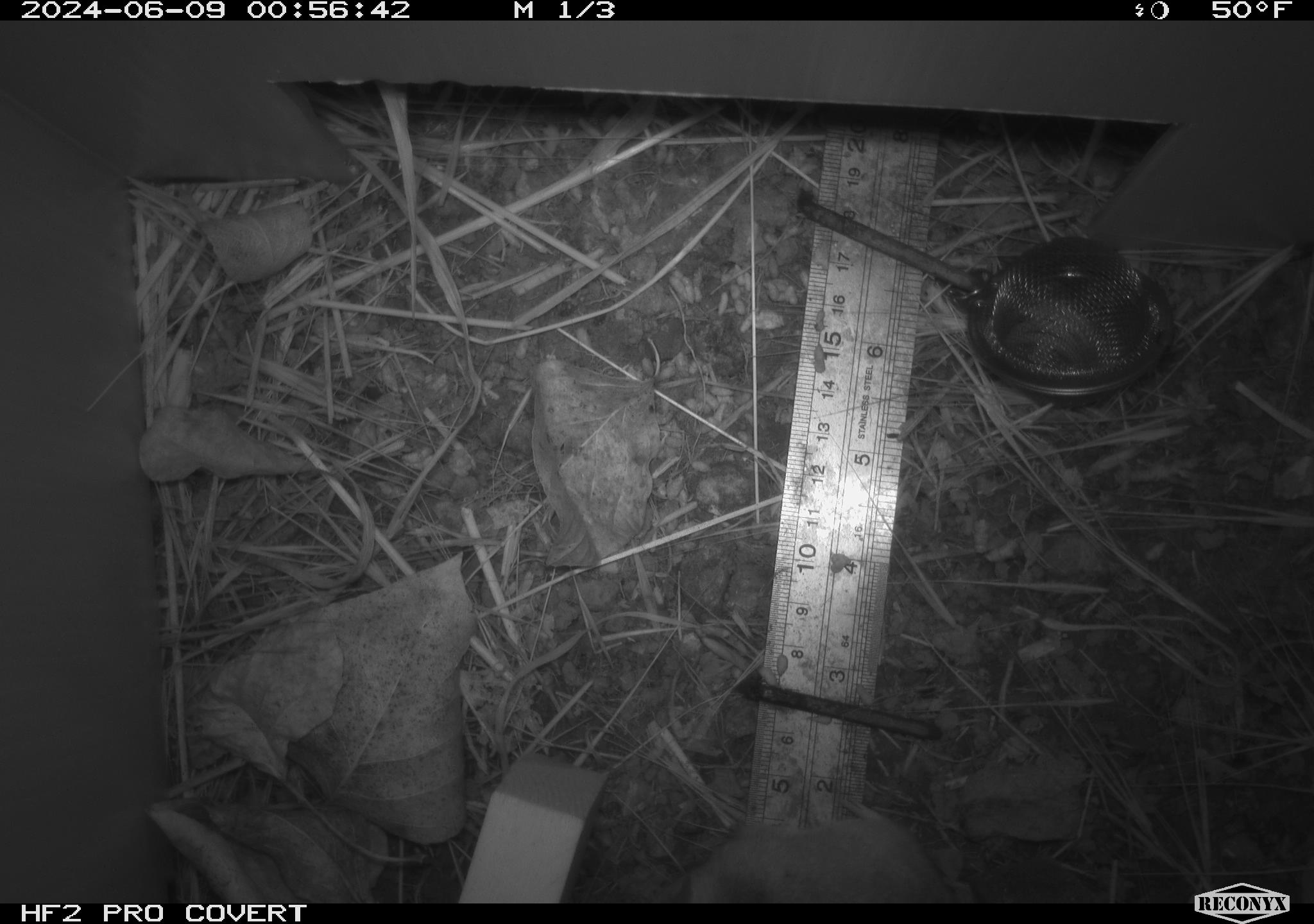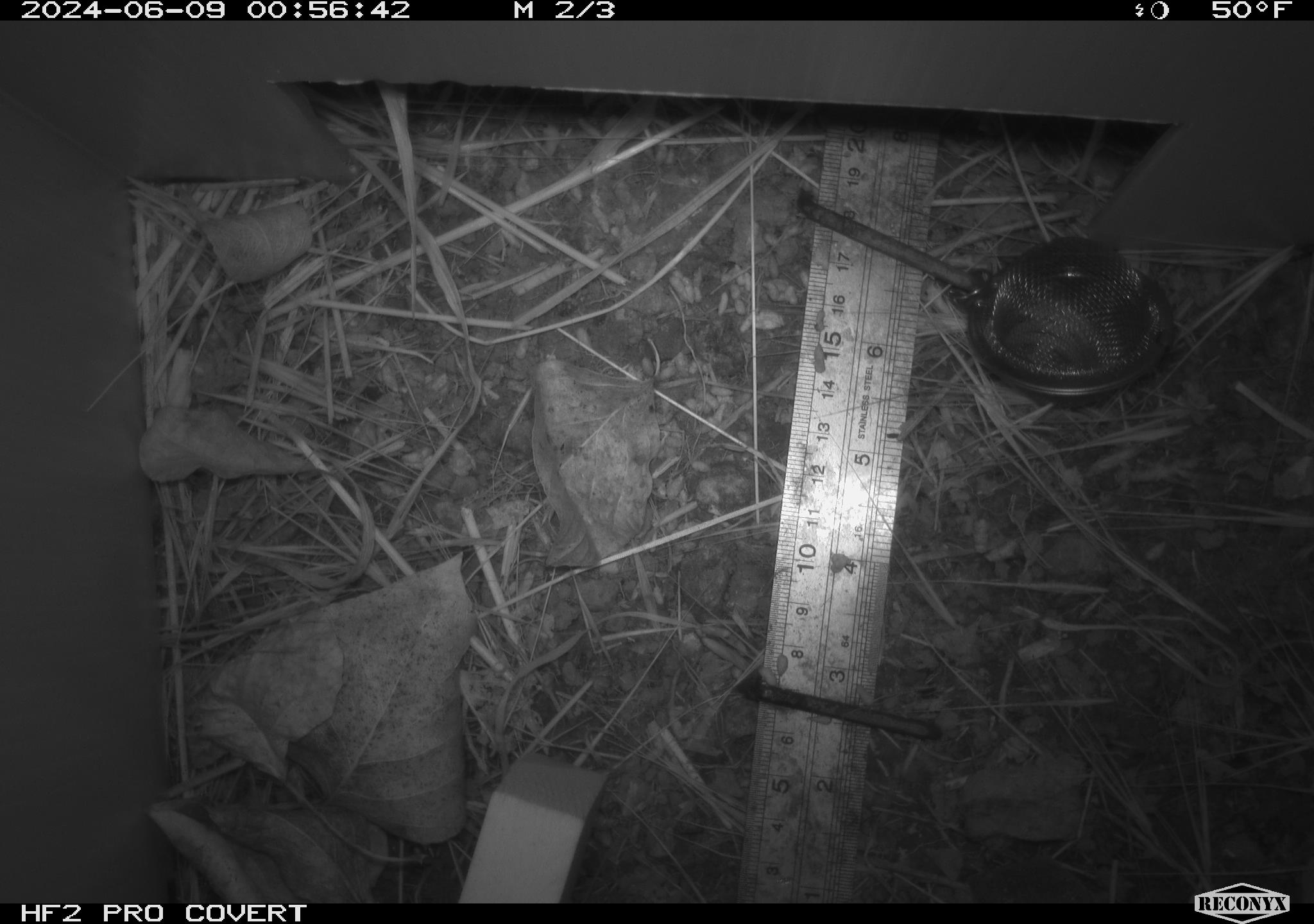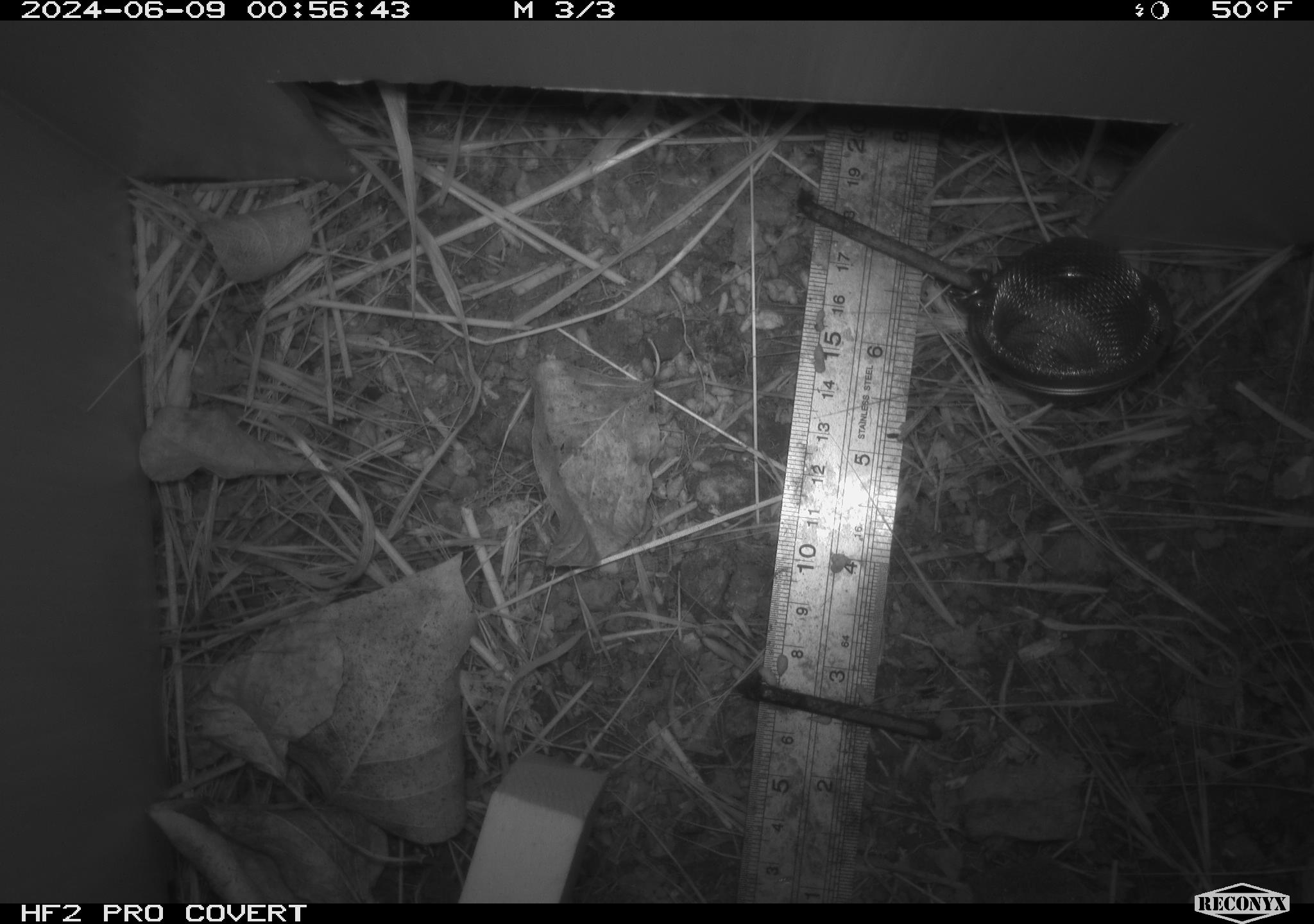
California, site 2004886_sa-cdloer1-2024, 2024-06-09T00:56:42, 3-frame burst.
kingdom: Animalia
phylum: Chordata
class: Mammalia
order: Rodentia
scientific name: Rodentia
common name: mouse species